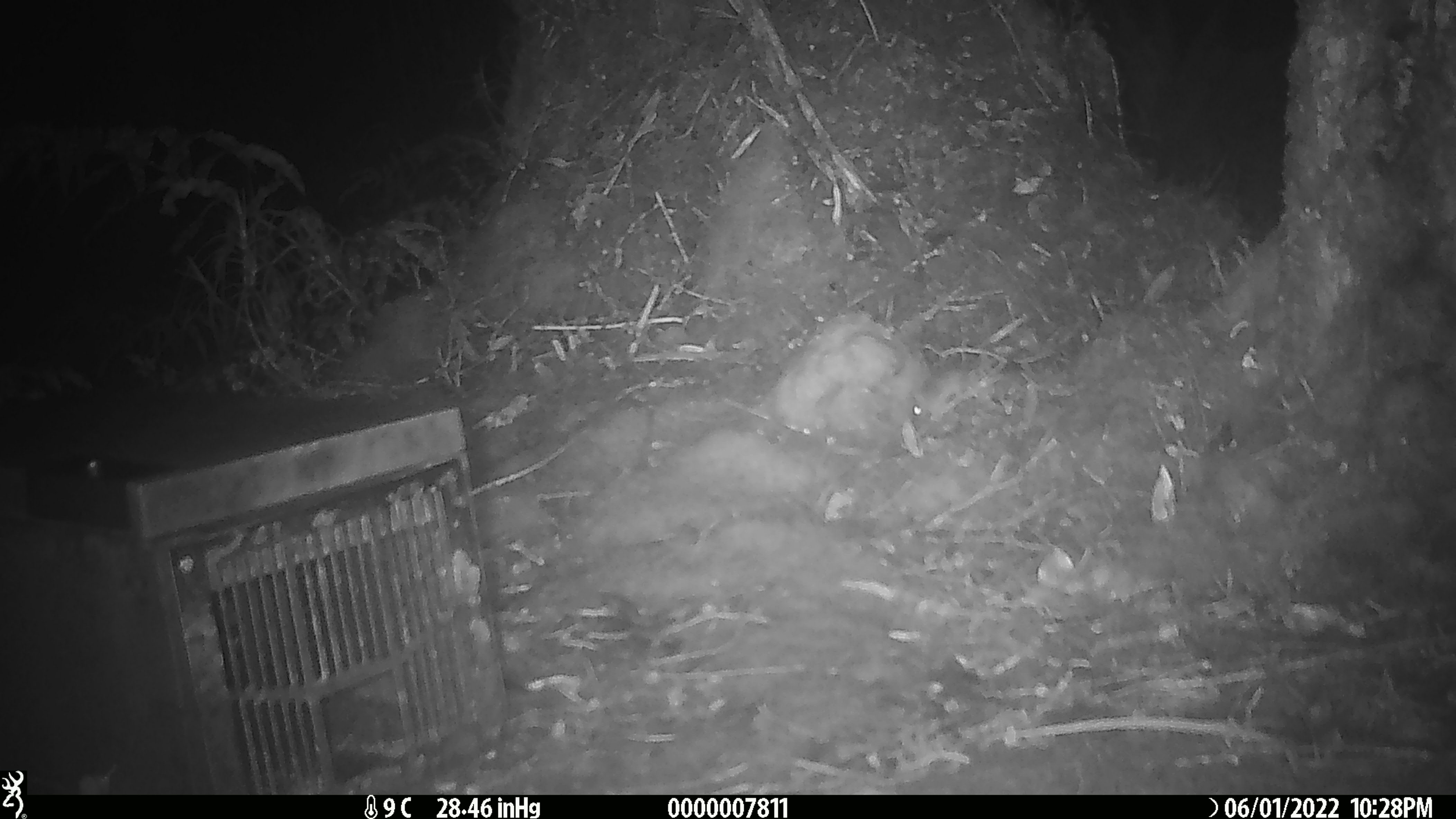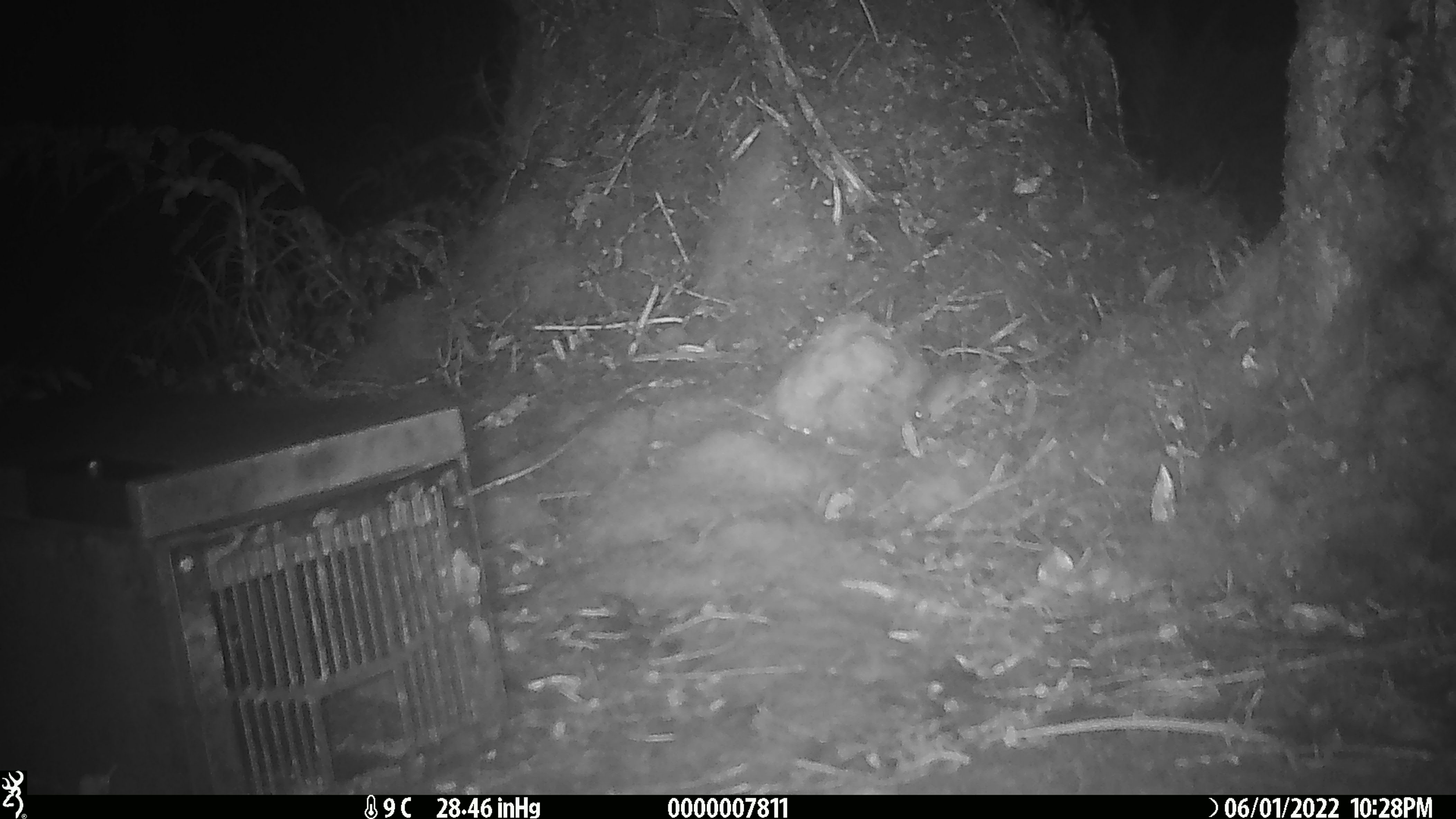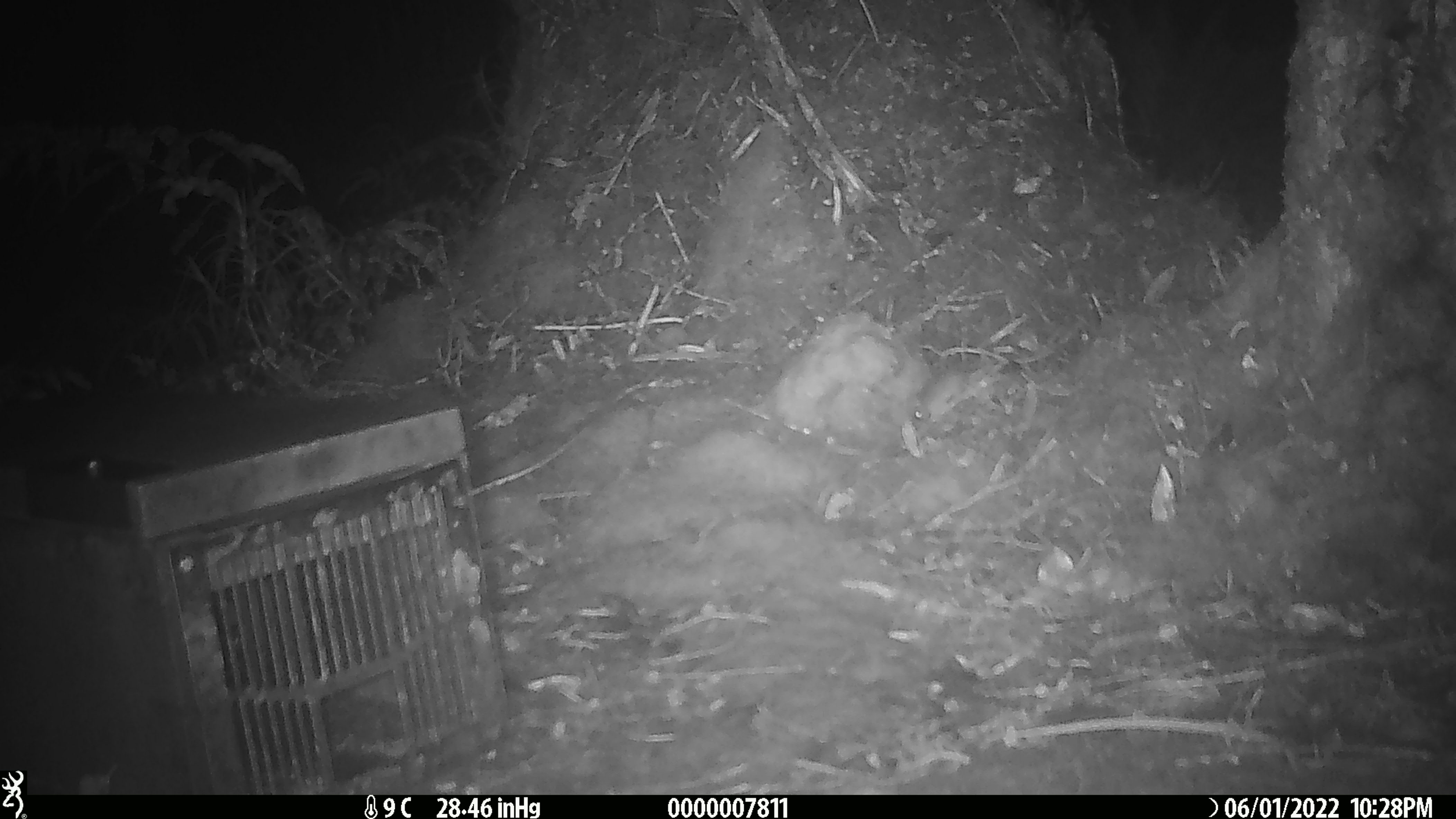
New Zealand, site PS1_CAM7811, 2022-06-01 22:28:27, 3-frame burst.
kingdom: Animalia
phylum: Chordata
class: Mammalia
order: Rodentia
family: Muridae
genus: Mus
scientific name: Mus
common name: mouse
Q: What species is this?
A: Mouse (Mus).